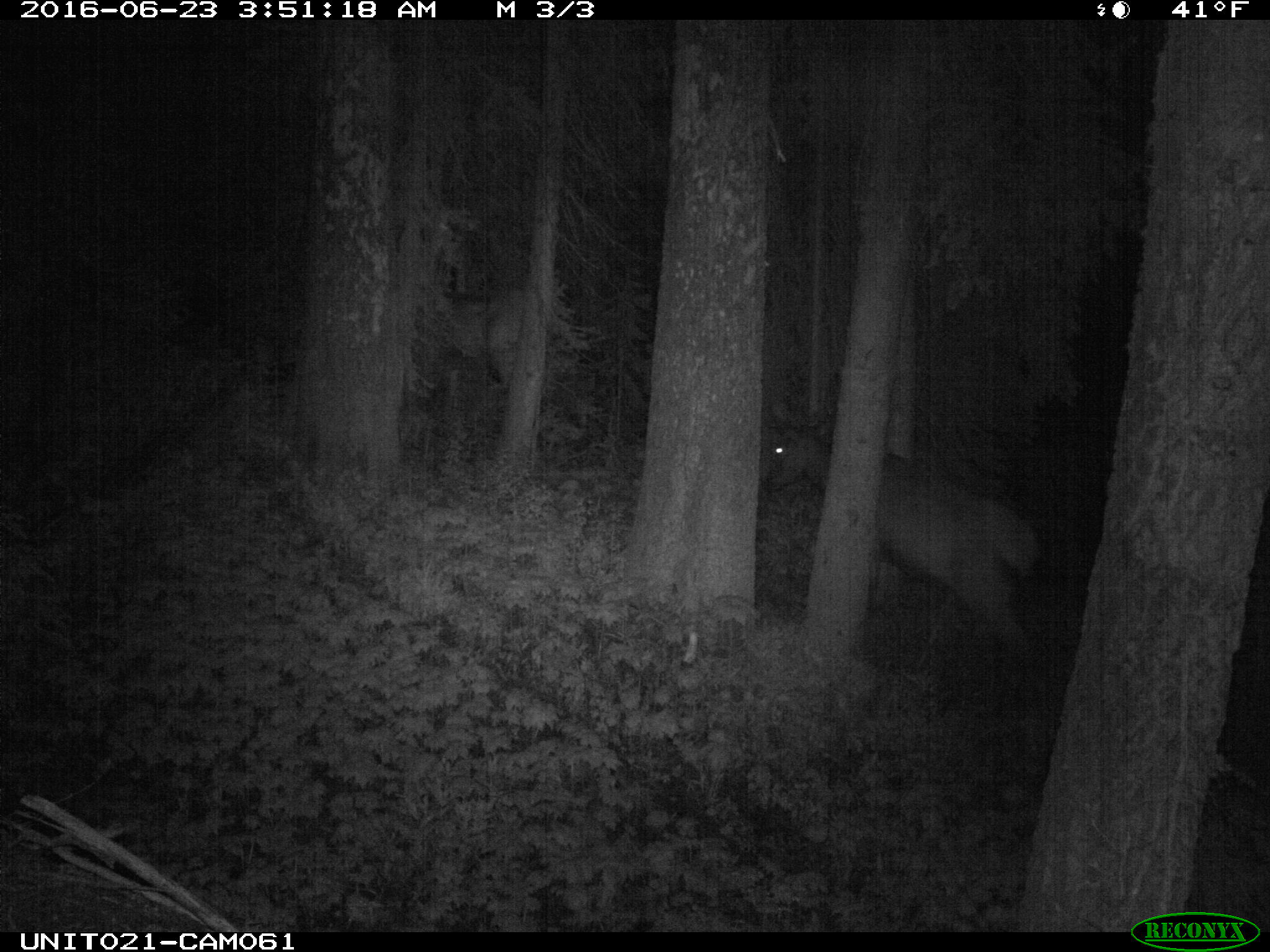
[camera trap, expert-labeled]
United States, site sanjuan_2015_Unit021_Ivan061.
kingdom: Animalia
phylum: Chordata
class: Mammalia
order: Artiodactyla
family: Cervidae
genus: Cervus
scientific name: Cervus elaphus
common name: red deer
Cervus elaphus (red deer).